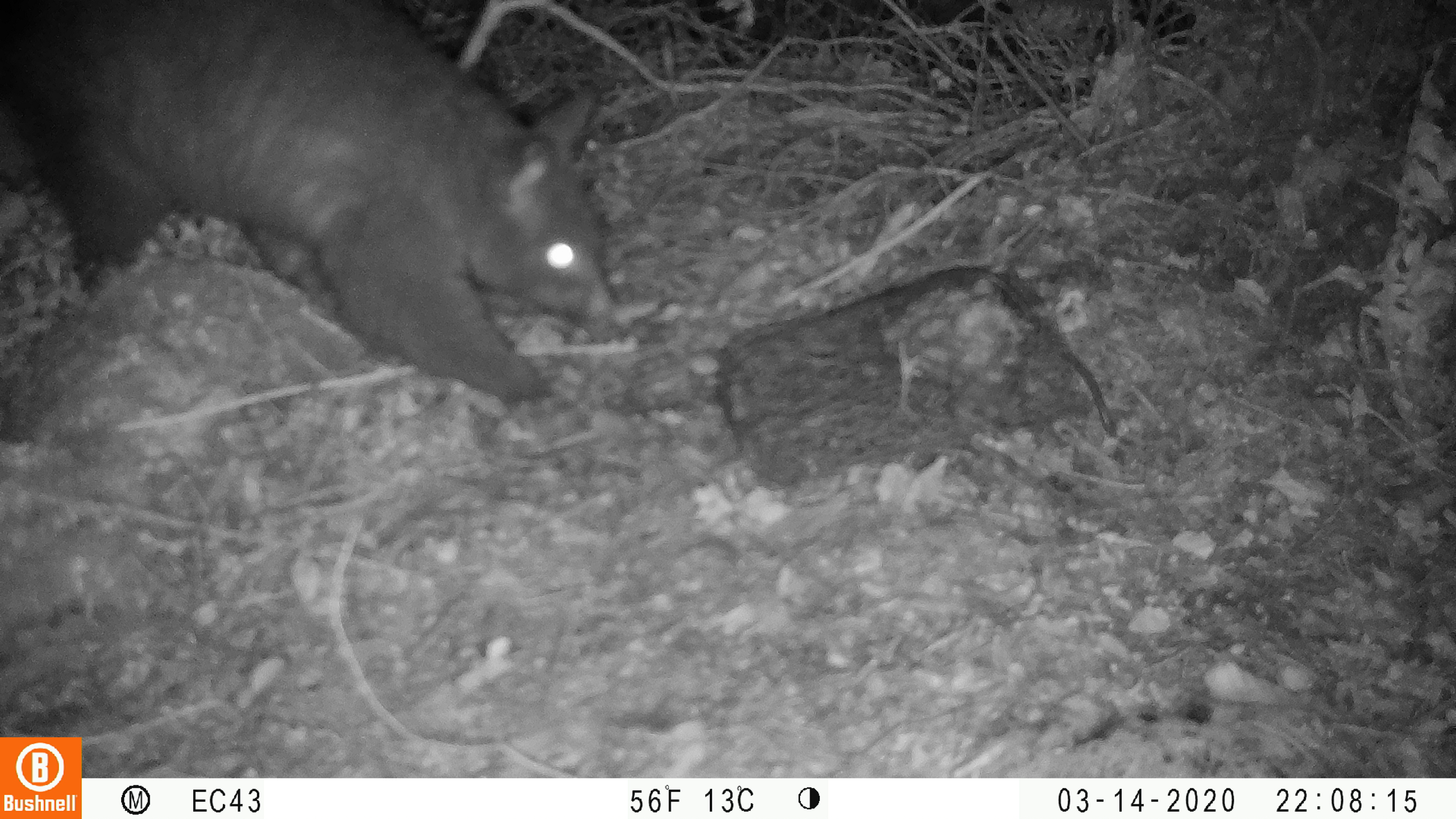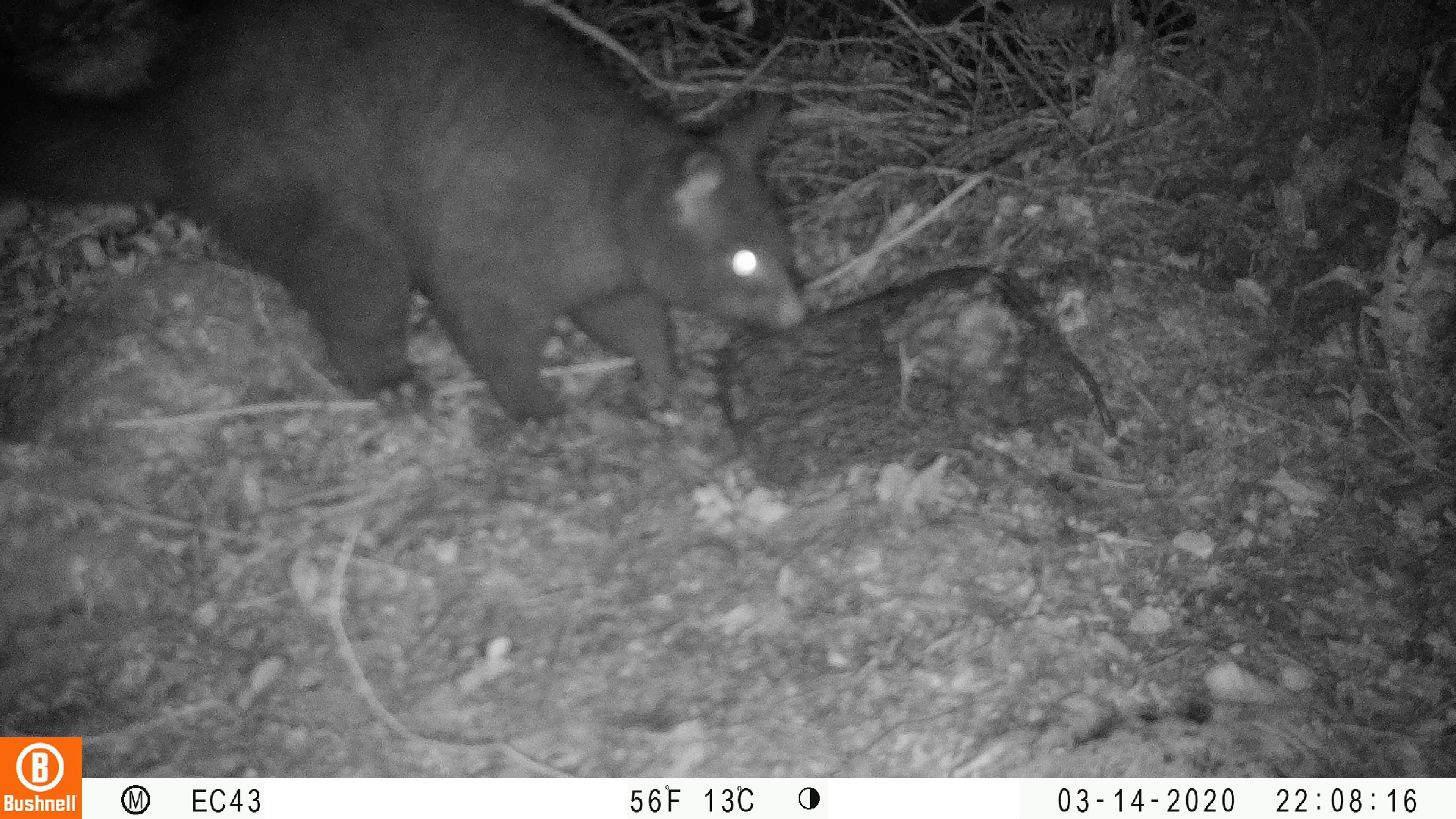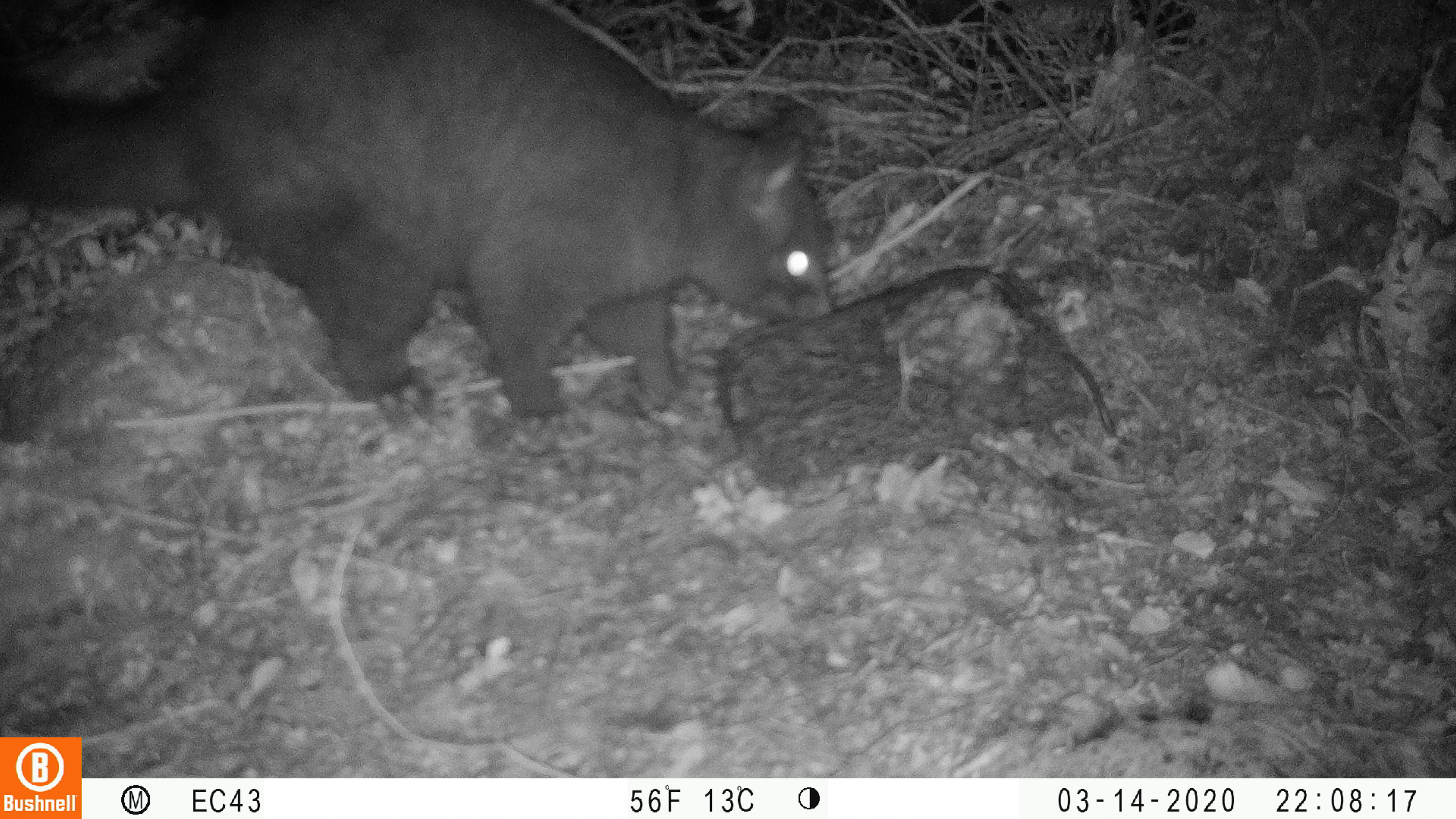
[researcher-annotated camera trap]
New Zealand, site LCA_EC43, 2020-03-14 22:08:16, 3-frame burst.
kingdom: Animalia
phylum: Chordata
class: Mammalia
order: Diprotodontia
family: Phalangeridae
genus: Trichosurus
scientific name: Trichosurus vulpecula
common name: common brushtail possum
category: possum